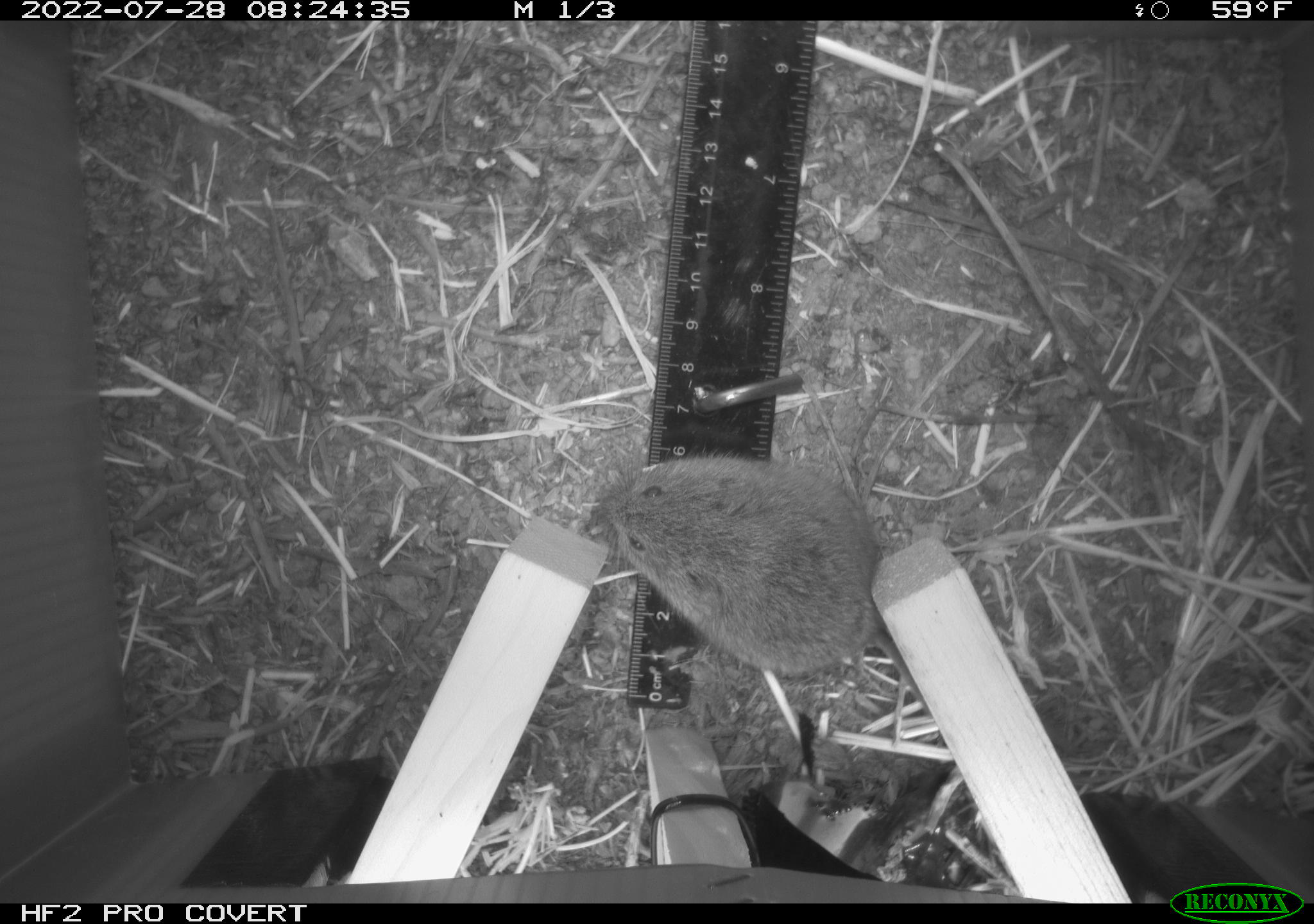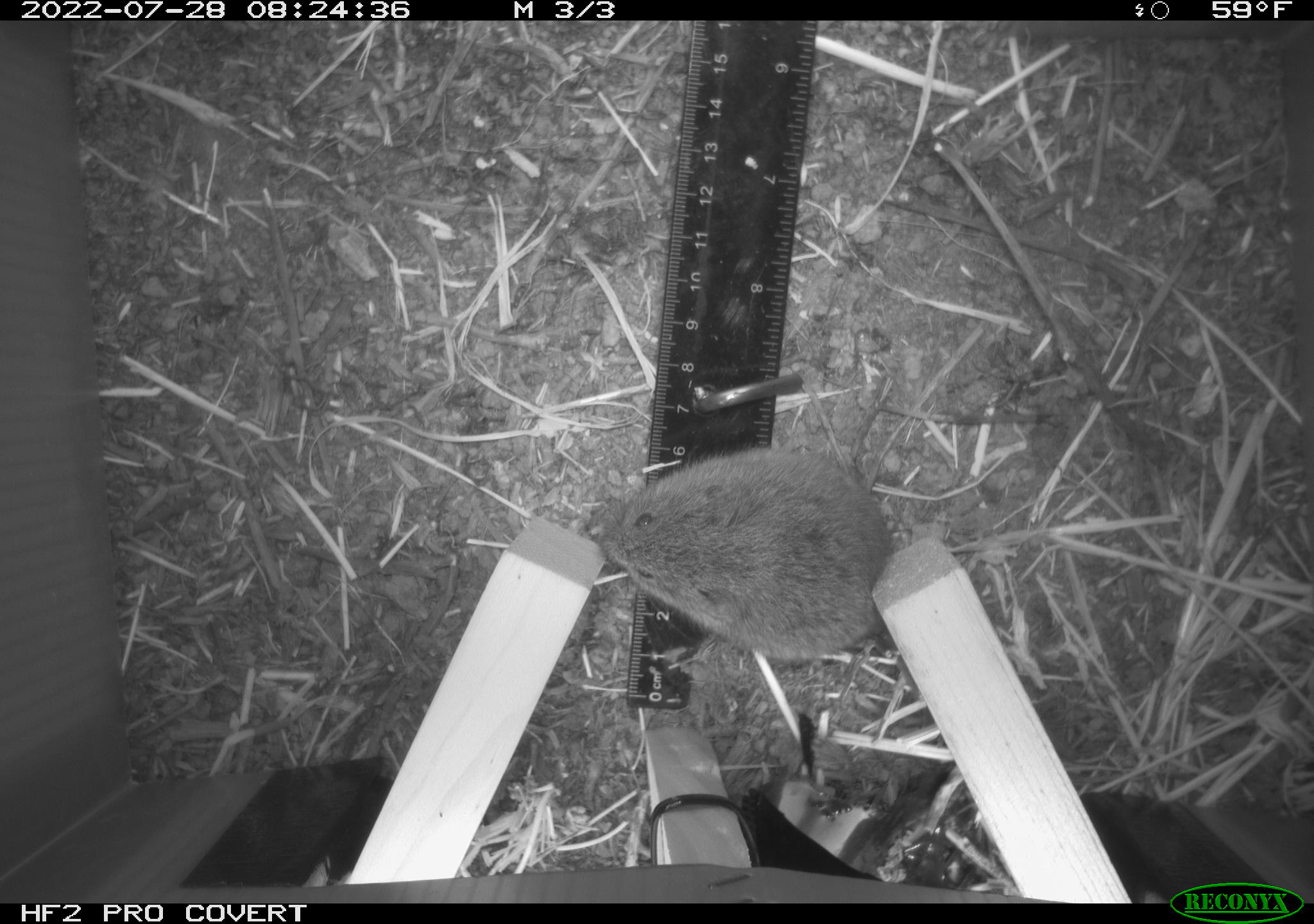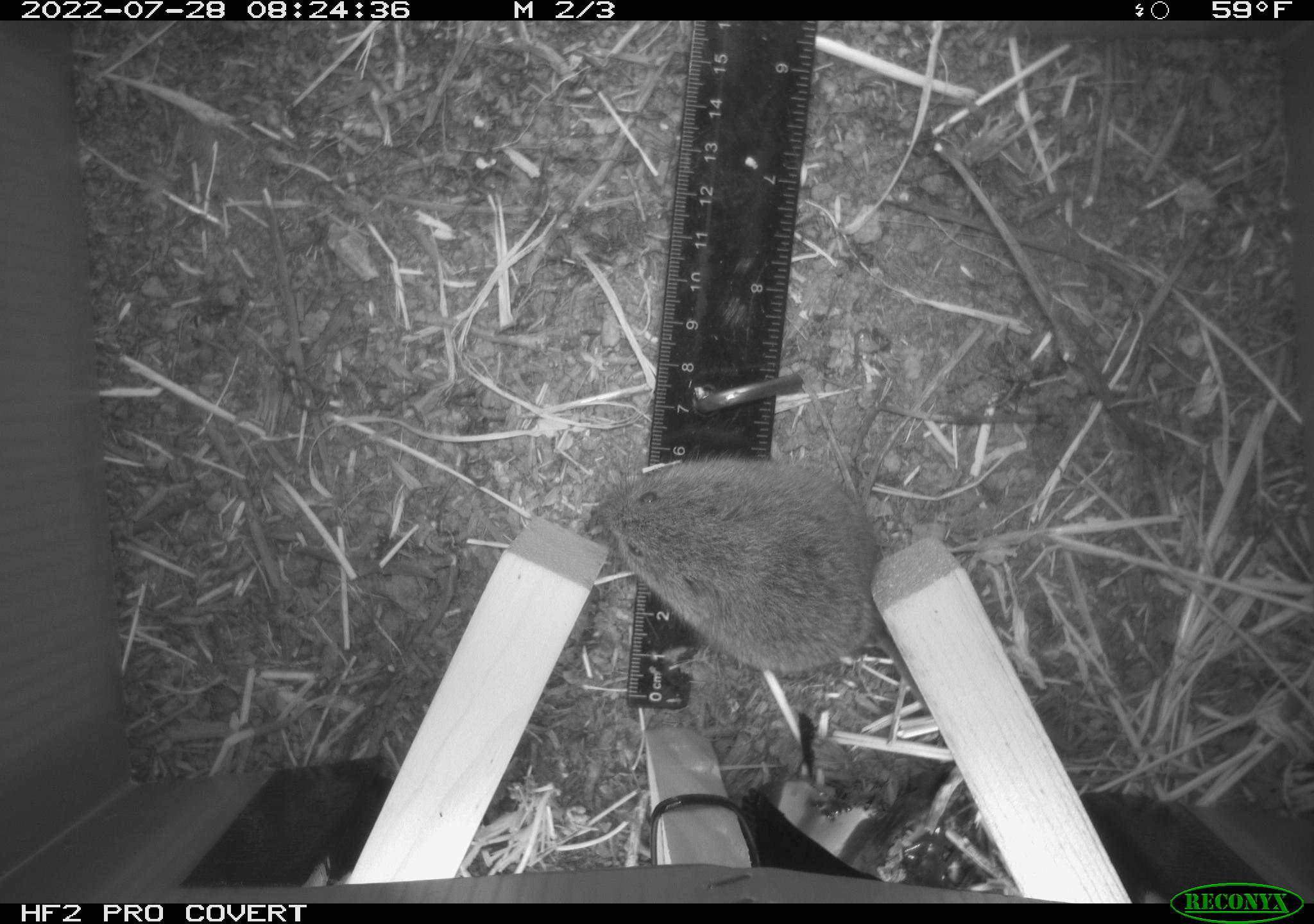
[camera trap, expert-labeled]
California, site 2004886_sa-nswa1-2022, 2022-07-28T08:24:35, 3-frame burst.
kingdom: Animalia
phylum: Chordata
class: Mammalia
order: Rodentia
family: Cricetidae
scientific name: Cricetidae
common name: hamsters, voles, lemmings, and allies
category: cricetidae family